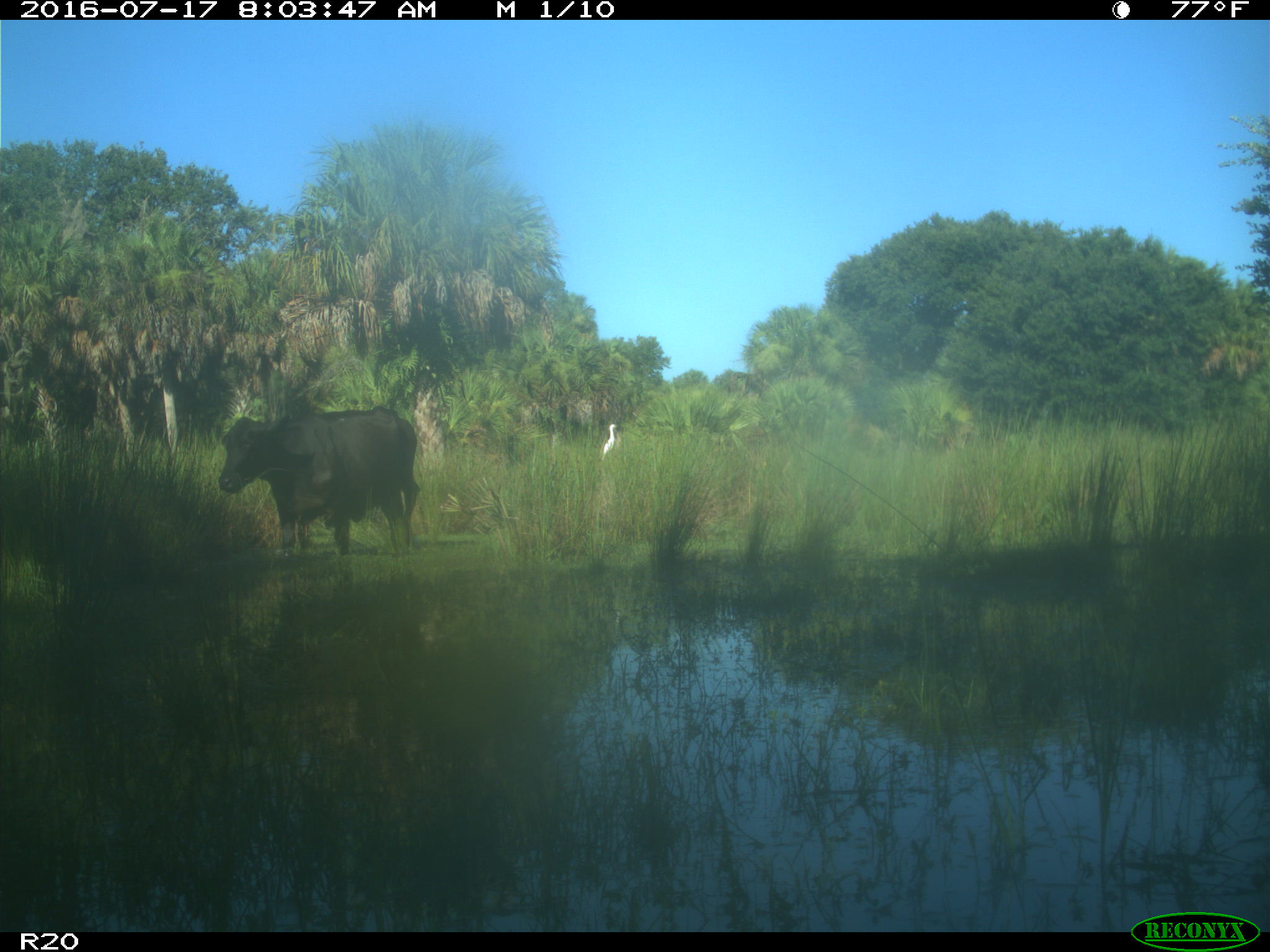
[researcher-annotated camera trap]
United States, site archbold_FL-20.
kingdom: Animalia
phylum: Chordata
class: Mammalia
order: Artiodactyla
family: Bovidae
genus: Bos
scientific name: Bos taurus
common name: domestic cow